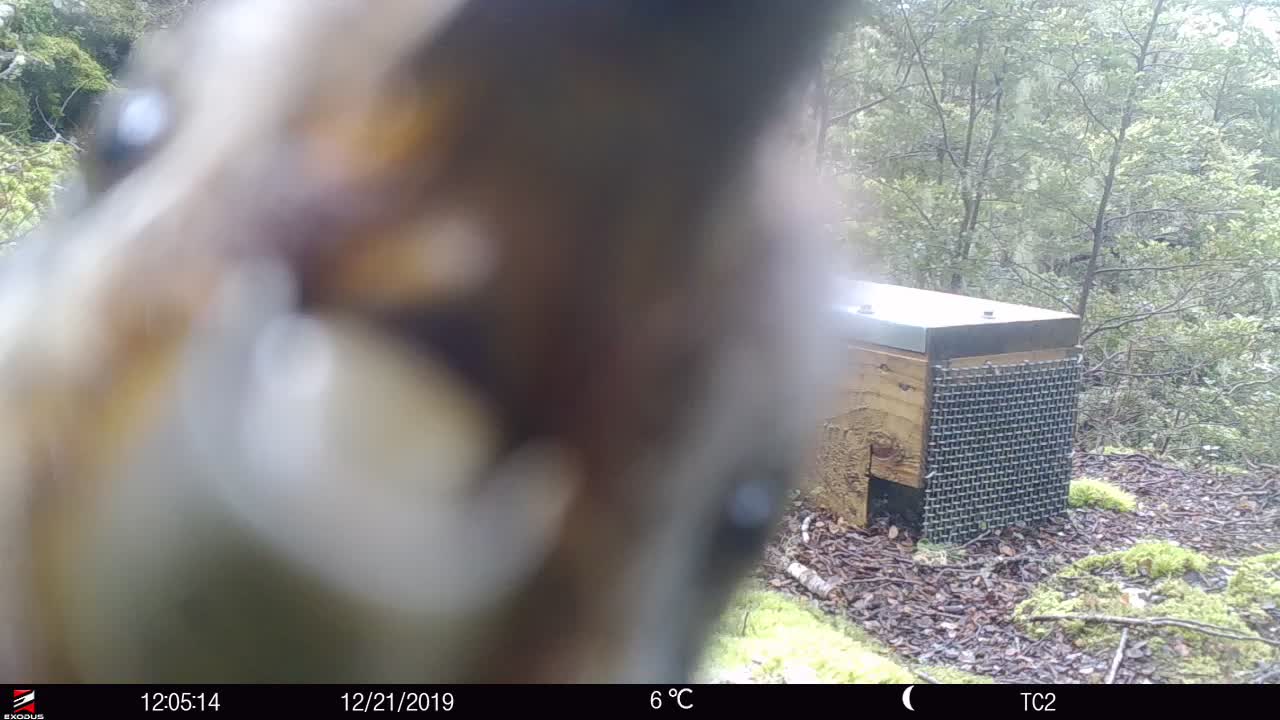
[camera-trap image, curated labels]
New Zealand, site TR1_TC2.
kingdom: Animalia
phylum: Chordata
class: Aves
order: Psittaciformes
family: Strigopidae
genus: Nestor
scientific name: Nestor notabilis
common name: kea